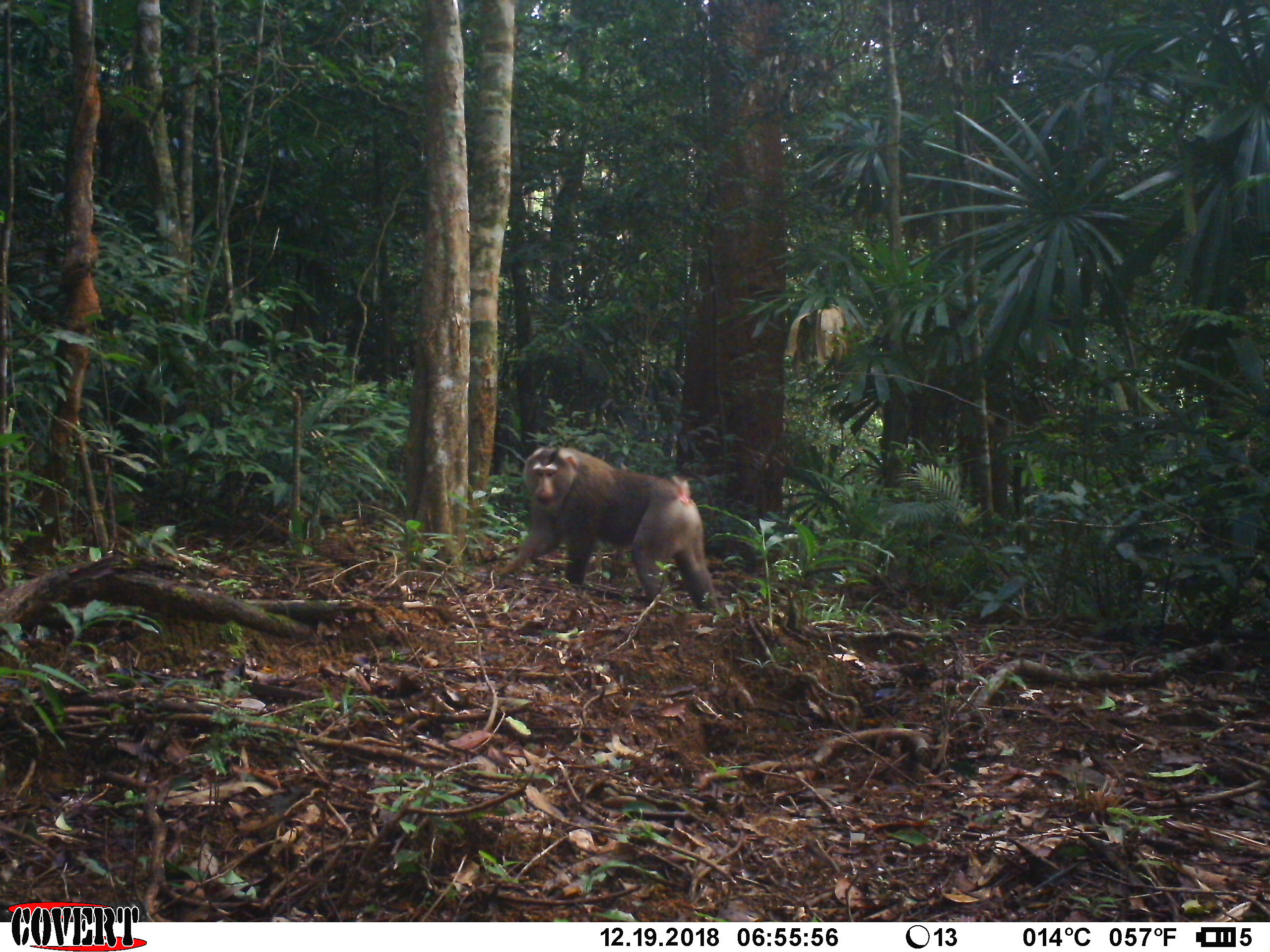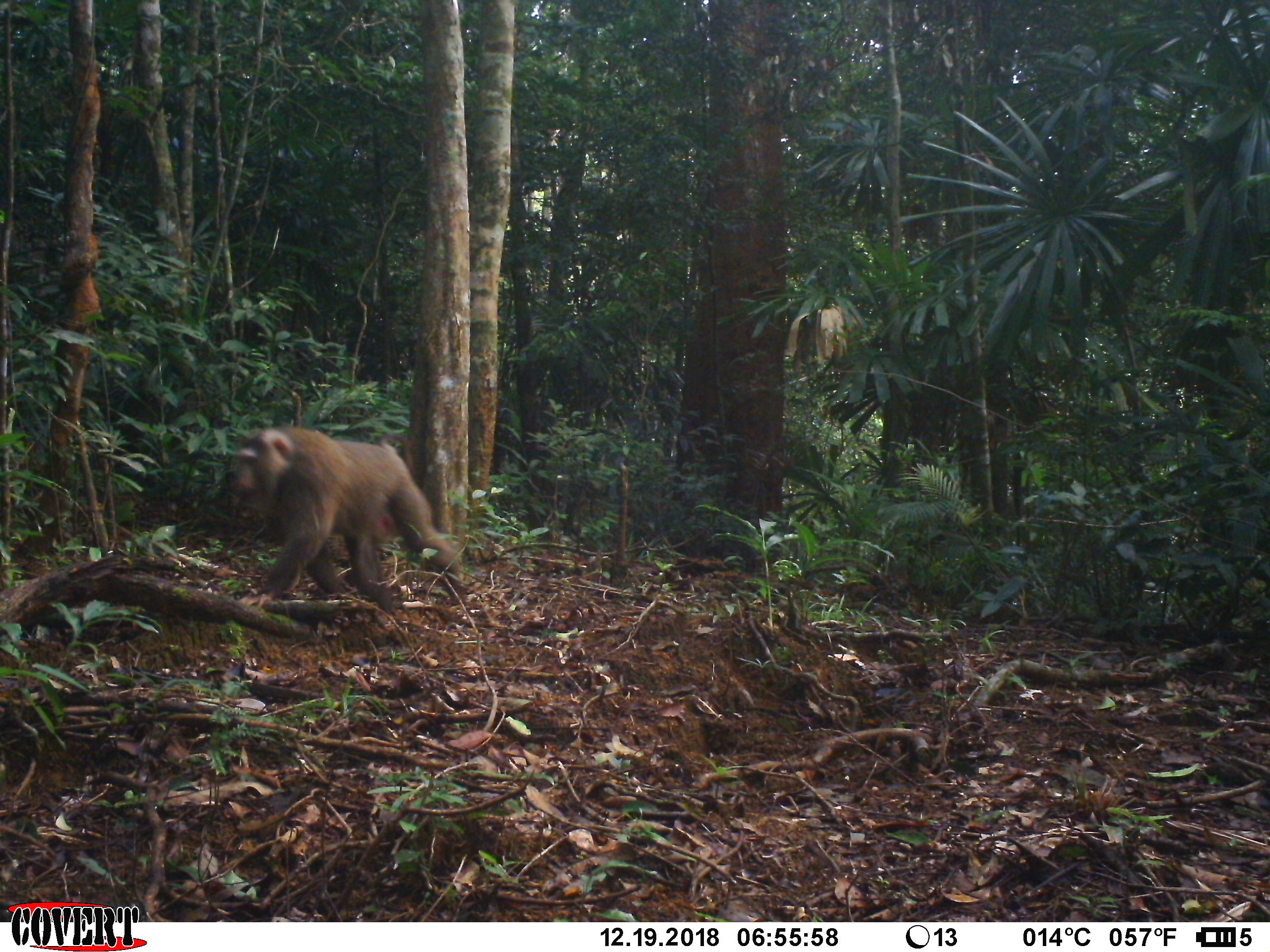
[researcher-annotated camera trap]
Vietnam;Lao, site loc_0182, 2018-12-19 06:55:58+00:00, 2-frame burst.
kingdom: Animalia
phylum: Chordata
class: Mammalia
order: Primates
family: Cercopithecidae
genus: Macaca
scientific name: Macaca nemestrina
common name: pig-tailed macaque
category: pig tailed macaque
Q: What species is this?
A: Pig tailed macaque (pig-tailed macaque) (Macaca nemestrina).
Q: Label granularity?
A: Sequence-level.